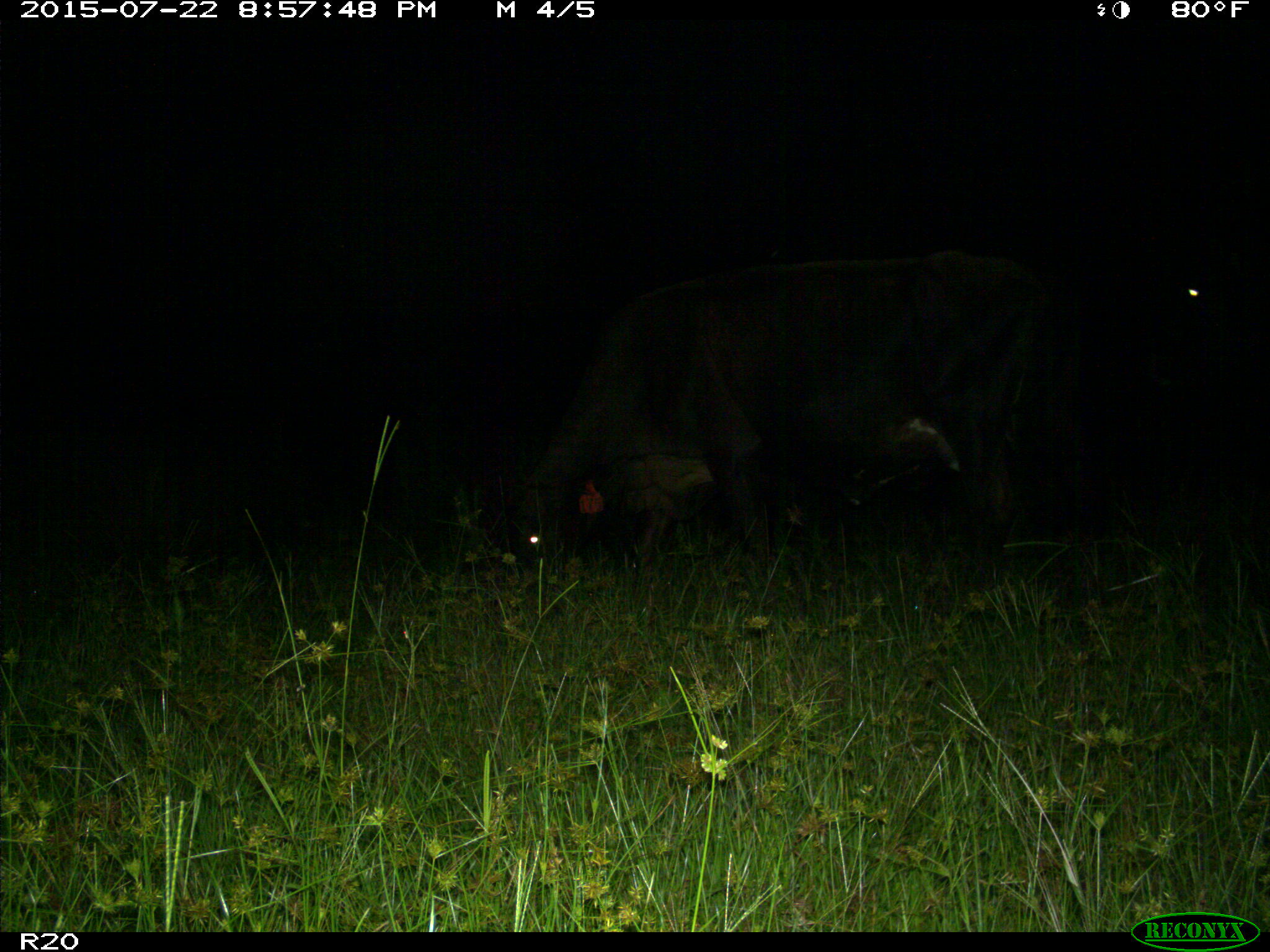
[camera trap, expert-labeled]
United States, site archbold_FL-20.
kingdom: Animalia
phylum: Chordata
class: Mammalia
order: Artiodactyla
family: Bovidae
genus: Bos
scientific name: Bos taurus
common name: domestic cow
Bos taurus (domestic cow).